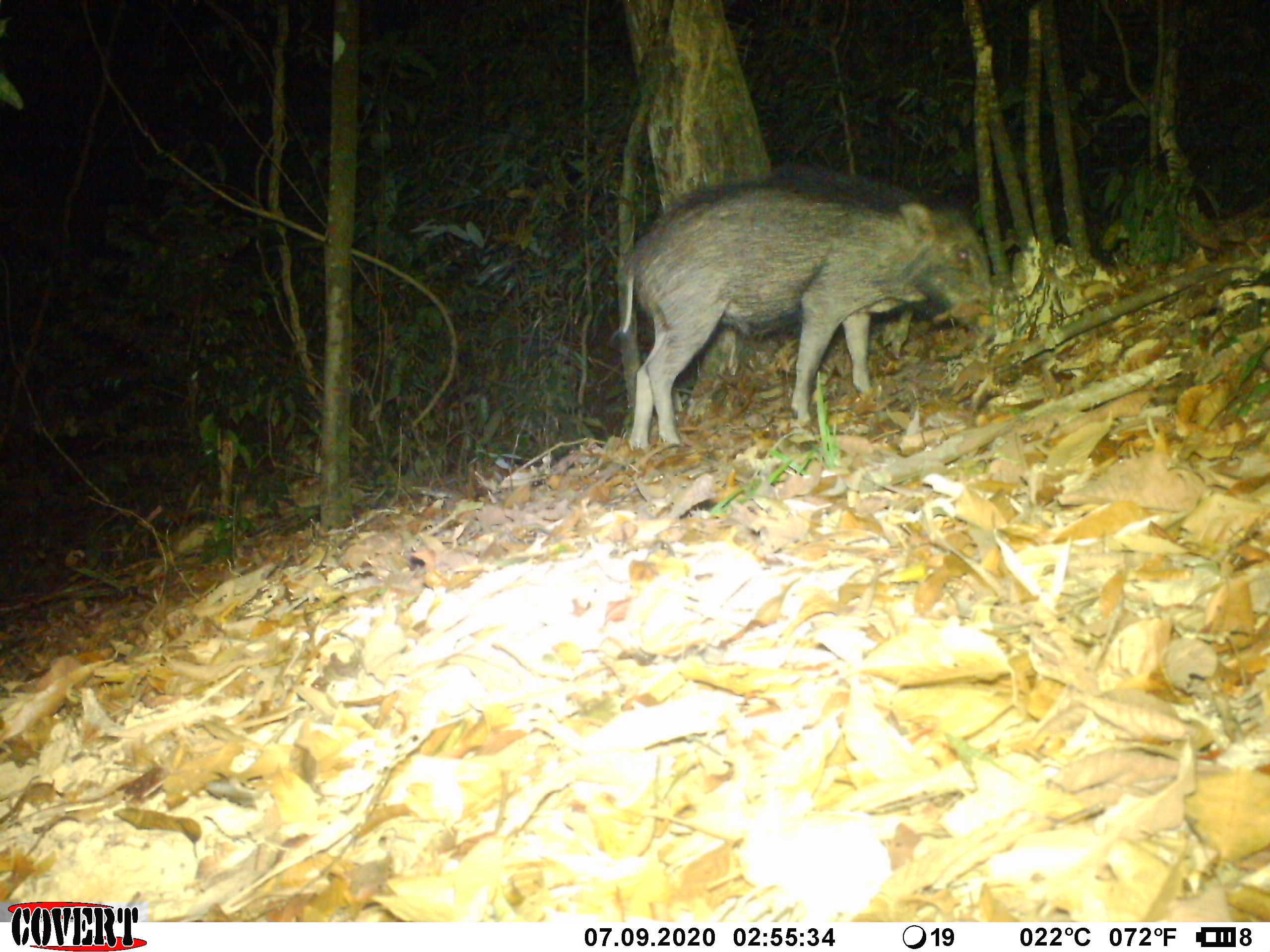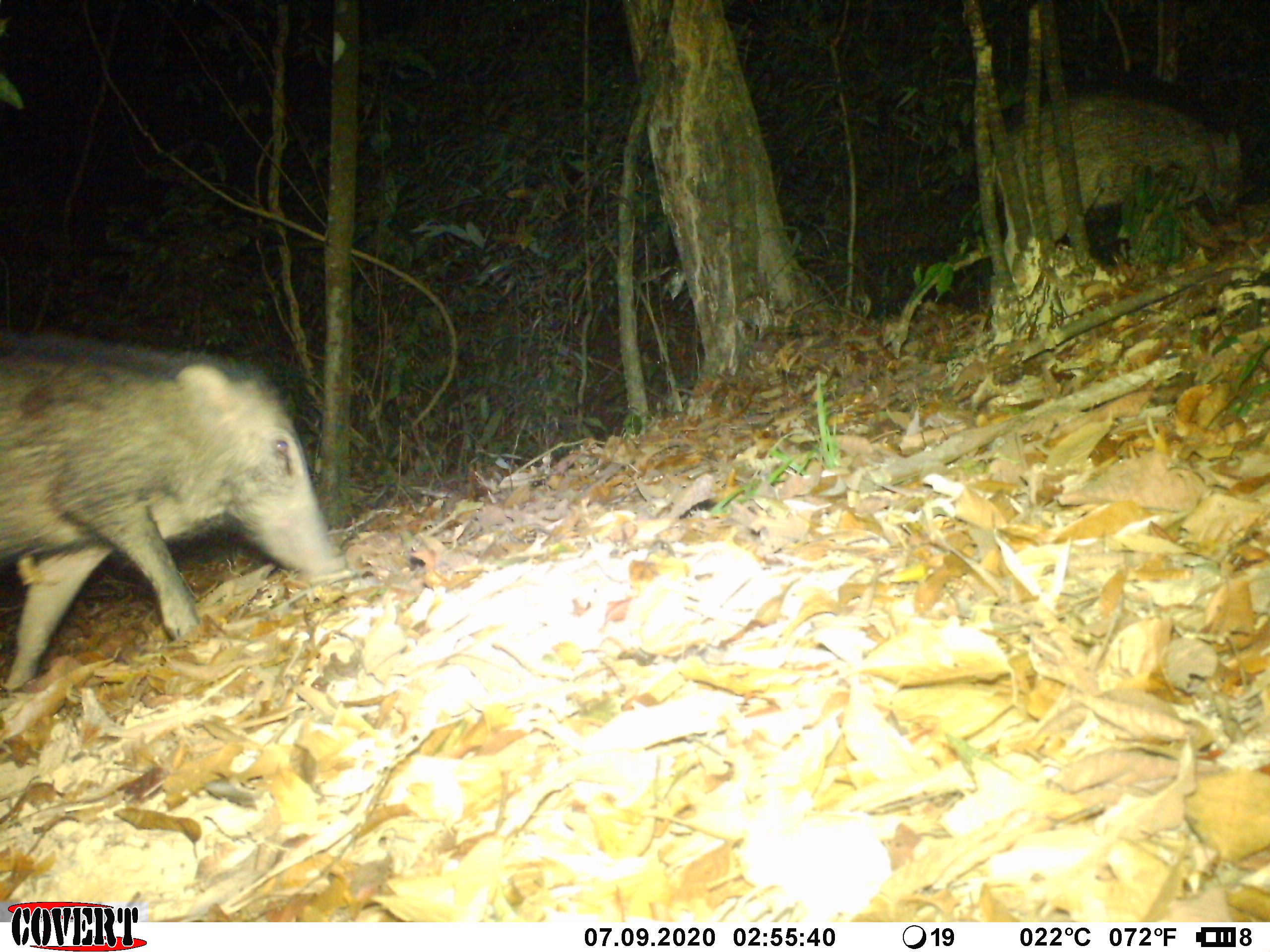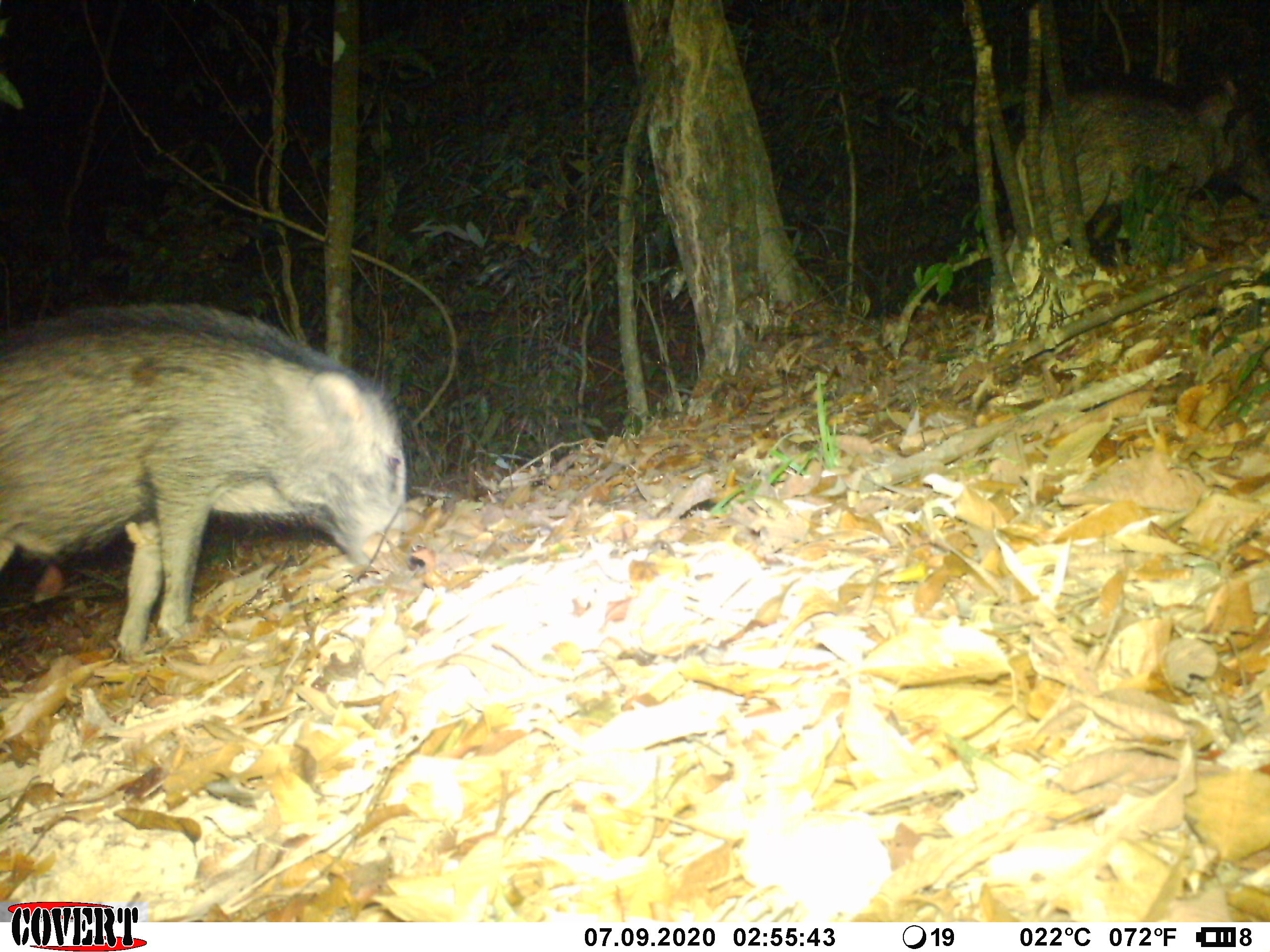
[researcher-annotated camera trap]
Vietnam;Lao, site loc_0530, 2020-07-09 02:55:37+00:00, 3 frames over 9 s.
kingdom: Animalia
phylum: Chordata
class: Mammalia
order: Artiodactyla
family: Suidae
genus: Sus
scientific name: Sus scrofa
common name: eurasian wild pig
Eurasian wild pig (Sus scrofa). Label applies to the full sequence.